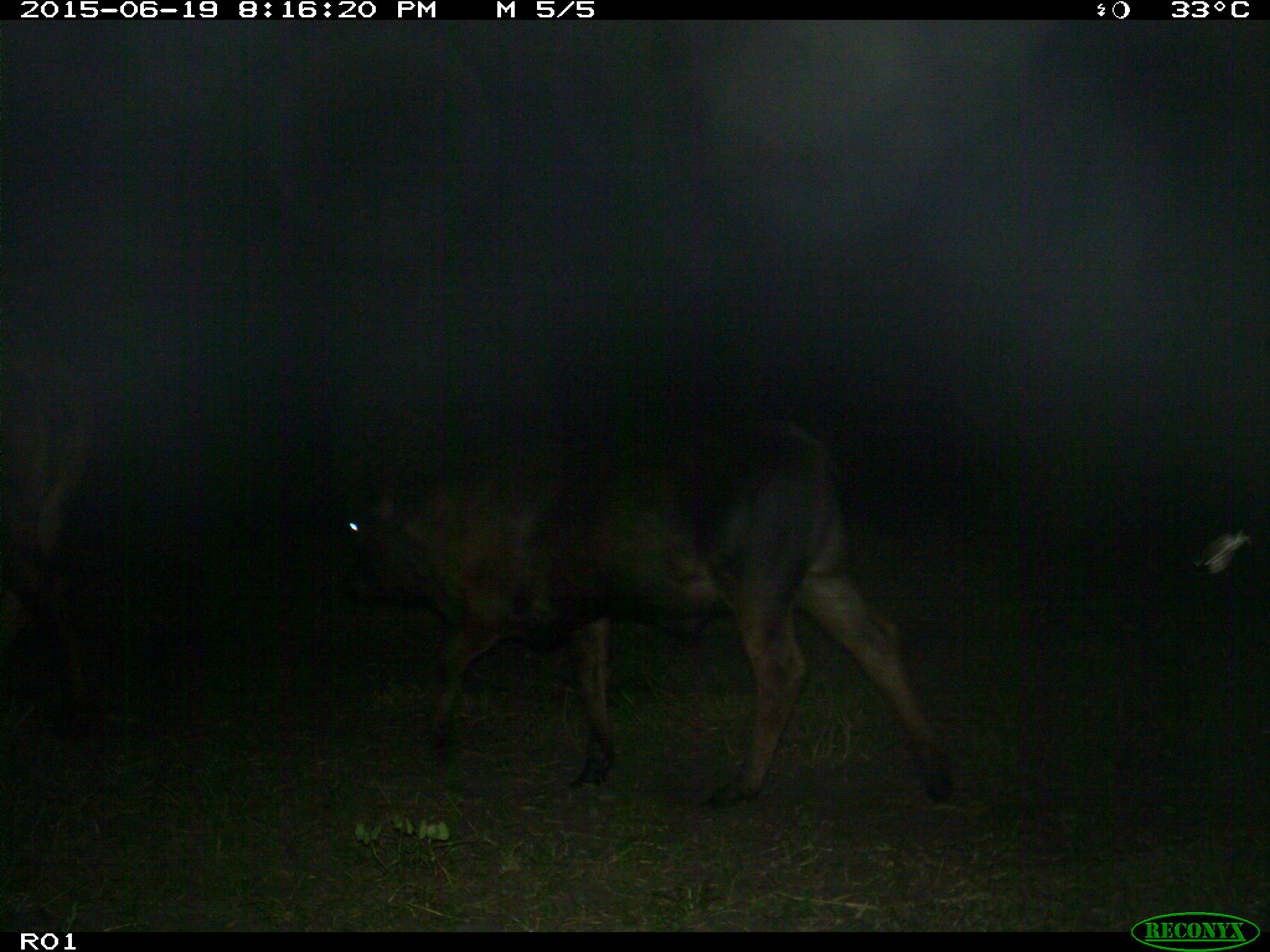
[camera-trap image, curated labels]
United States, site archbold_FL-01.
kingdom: Animalia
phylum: Chordata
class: Mammalia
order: Artiodactyla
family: Bovidae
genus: Bos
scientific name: Bos taurus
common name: domestic cow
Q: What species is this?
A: Bos taurus (domestic cow).